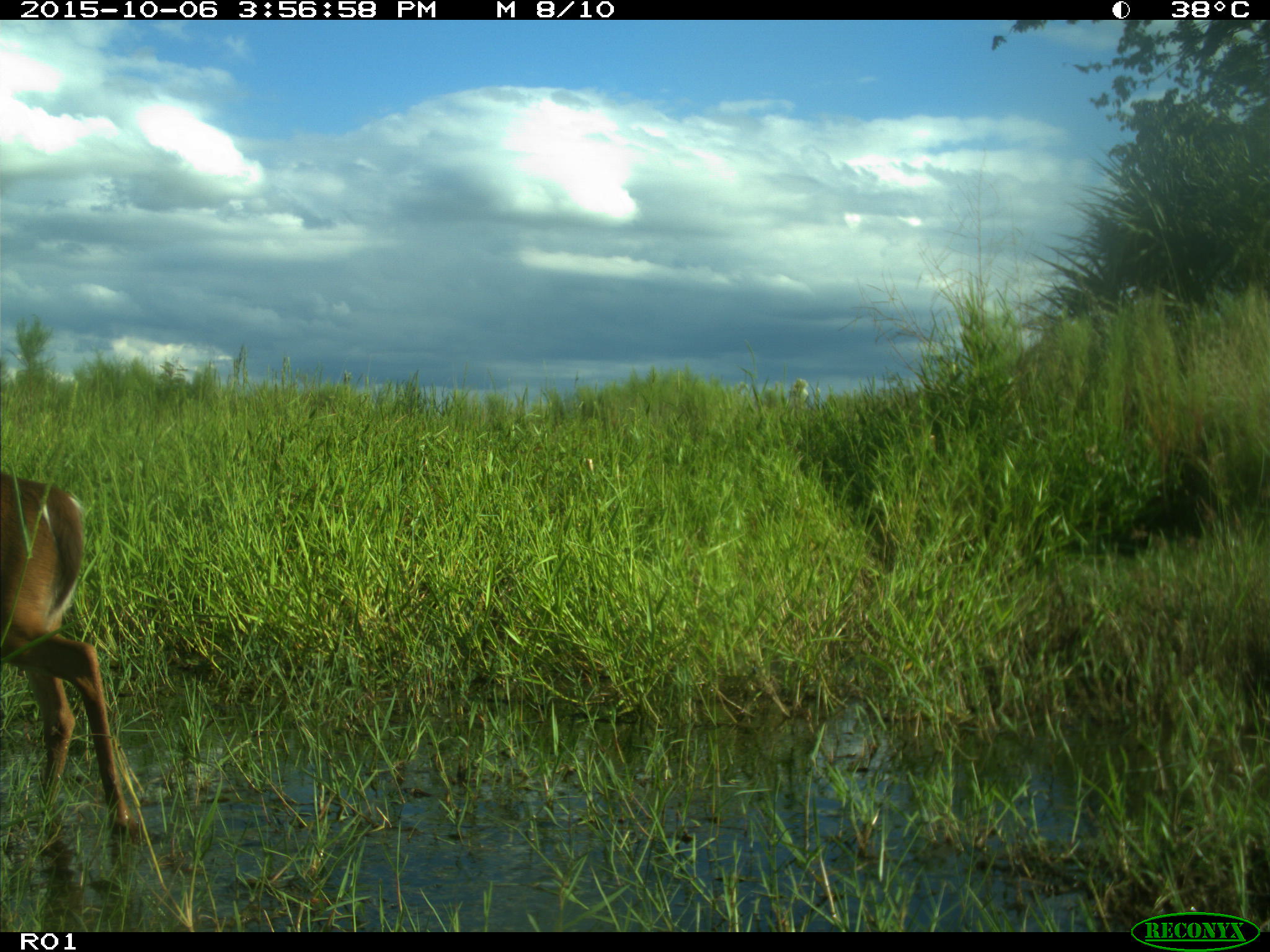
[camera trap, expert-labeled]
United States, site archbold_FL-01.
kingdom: Animalia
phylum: Chordata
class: Mammalia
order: Artiodactyla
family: Cervidae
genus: Odocoileus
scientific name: Odocoileus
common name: deer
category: unidentified deer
Unidentified deer (deer) (Odocoileus).